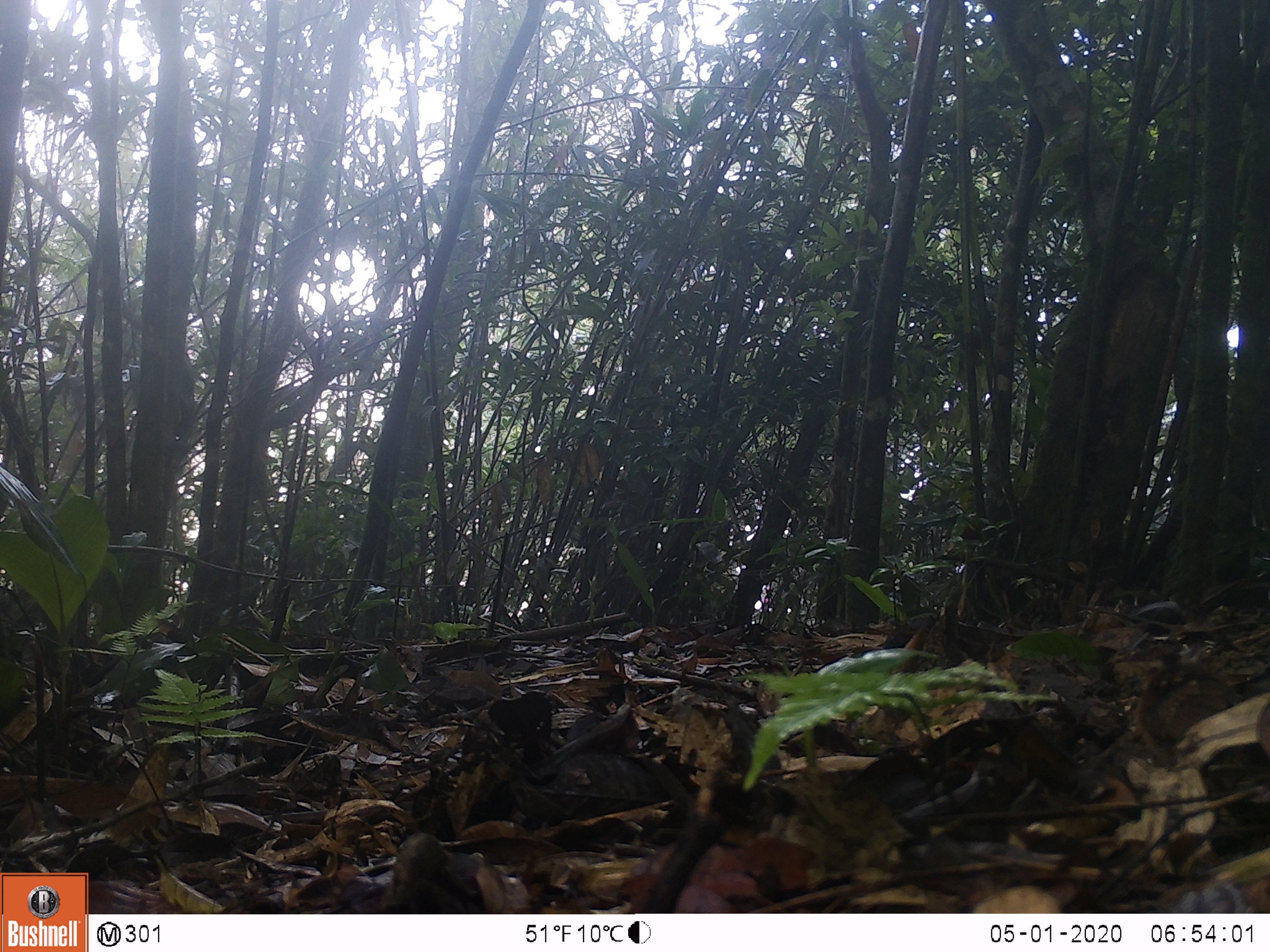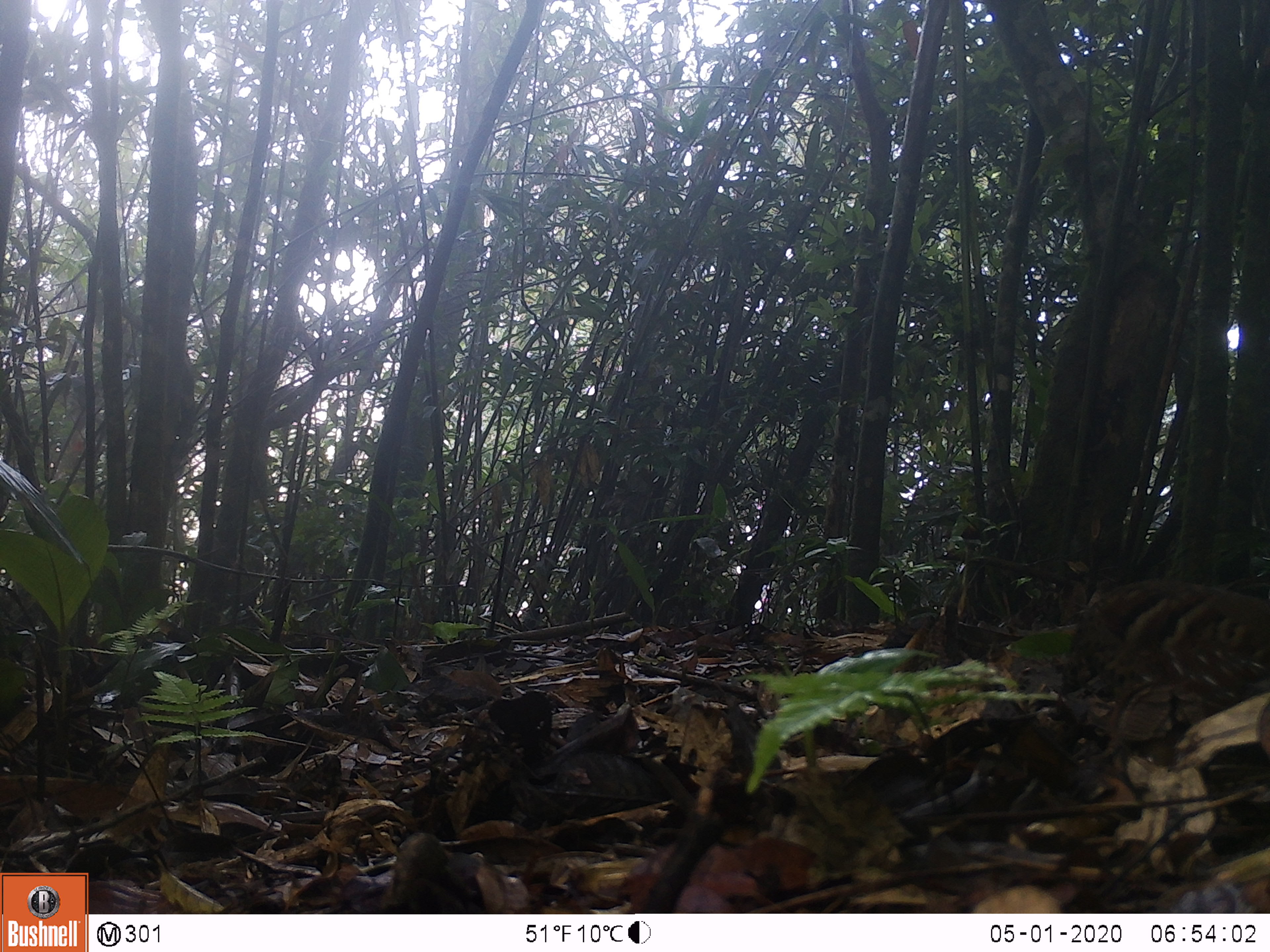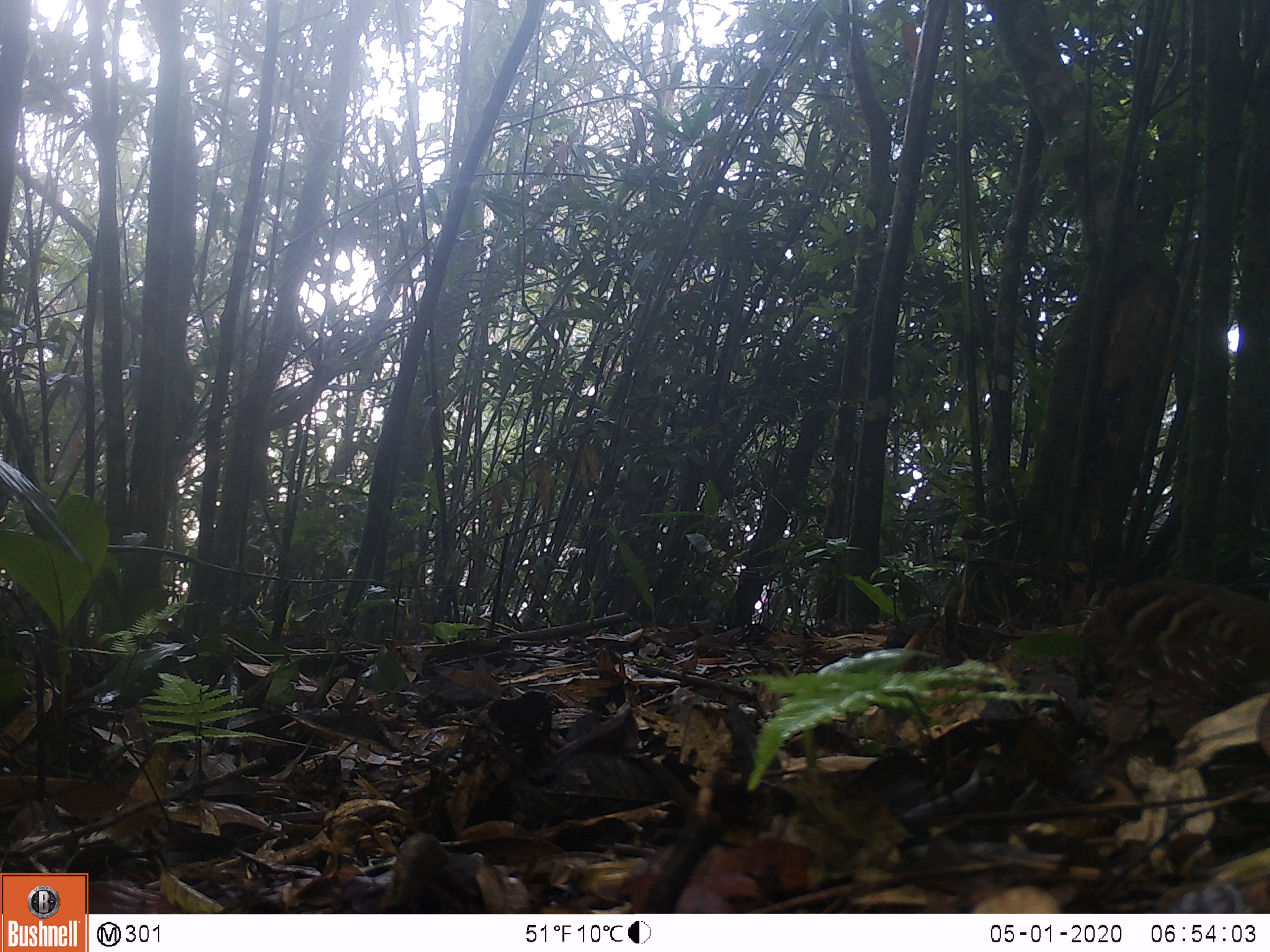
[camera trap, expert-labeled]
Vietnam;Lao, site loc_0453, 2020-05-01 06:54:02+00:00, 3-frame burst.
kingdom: Animalia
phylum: Chordata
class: Aves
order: Galliformes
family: Phasianidae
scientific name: Phasianidae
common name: partridge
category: unidentified partridge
Unidentified partridge (partridge) (Phasianidae). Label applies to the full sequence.